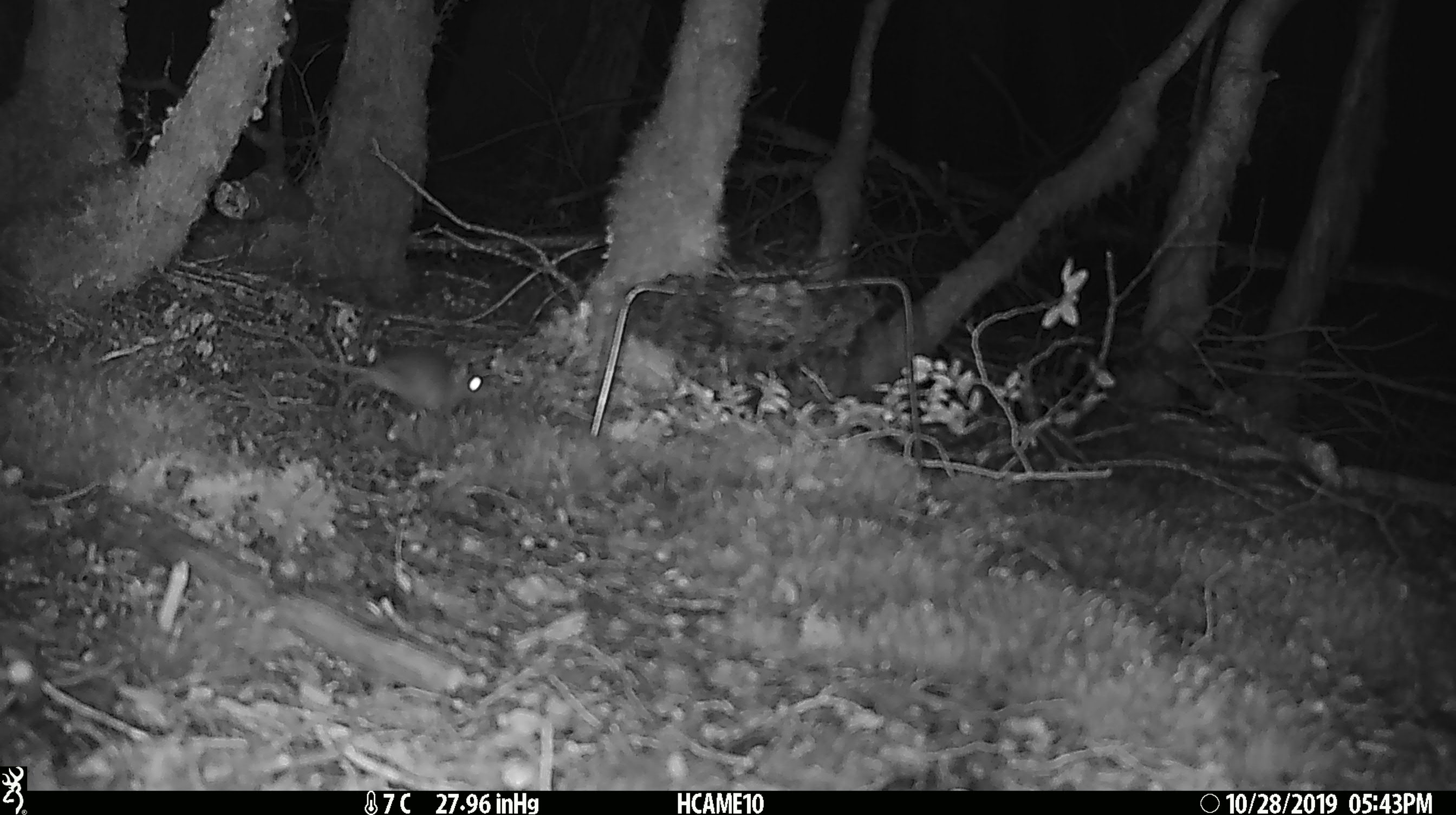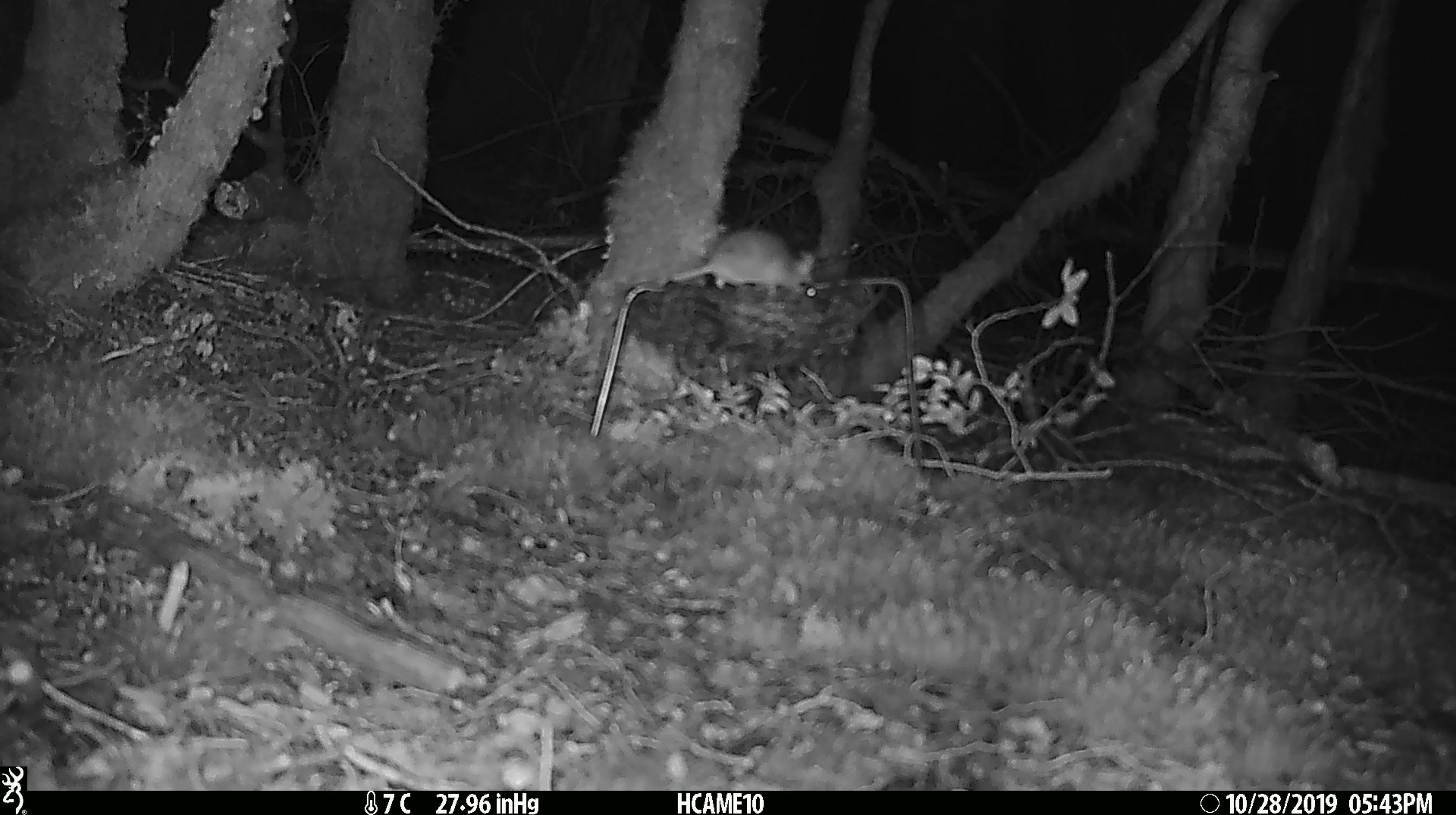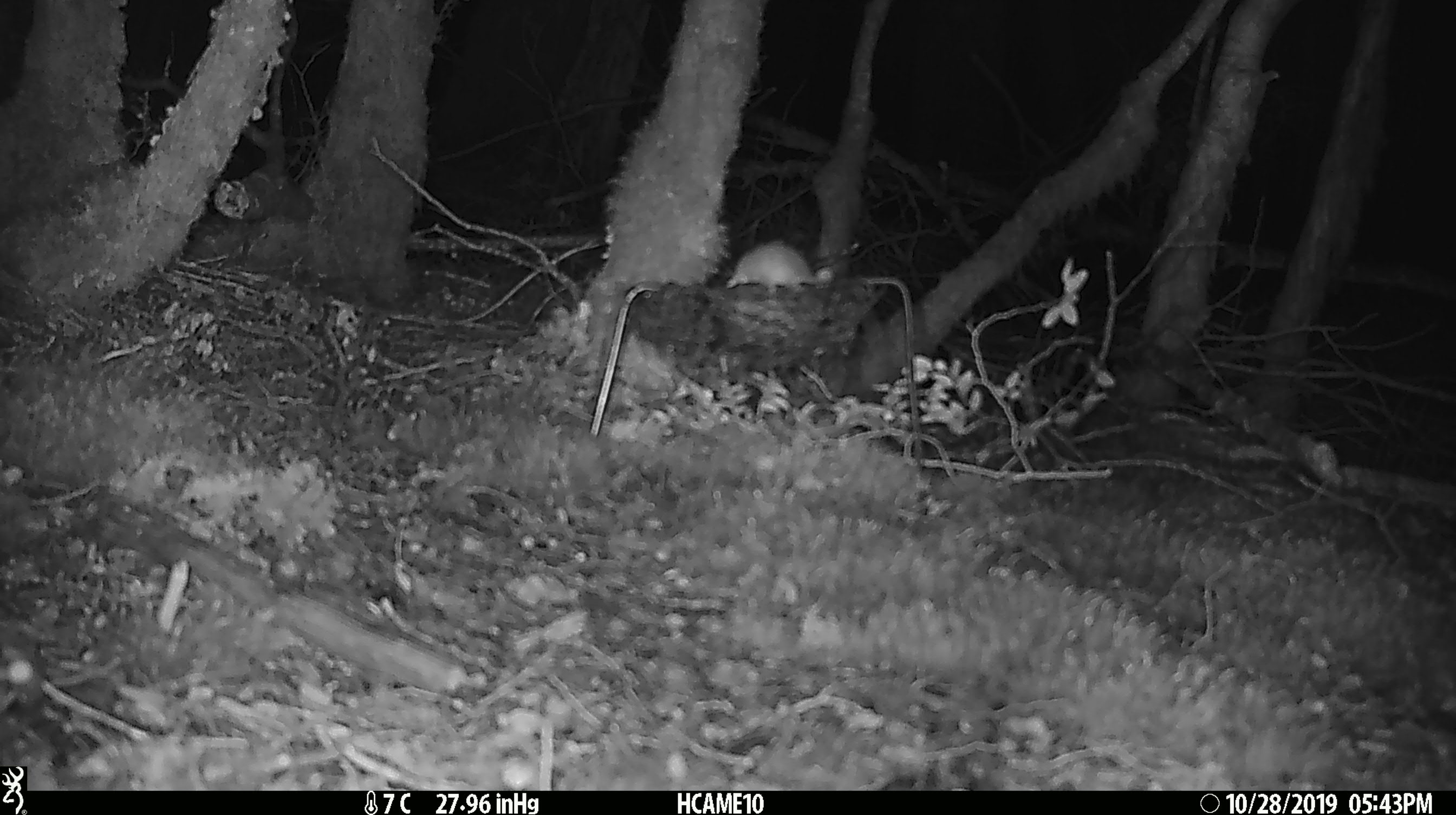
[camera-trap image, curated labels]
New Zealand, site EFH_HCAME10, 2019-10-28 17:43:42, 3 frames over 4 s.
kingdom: Animalia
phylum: Chordata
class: Mammalia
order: Rodentia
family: Muridae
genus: Mus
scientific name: Mus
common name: mouse